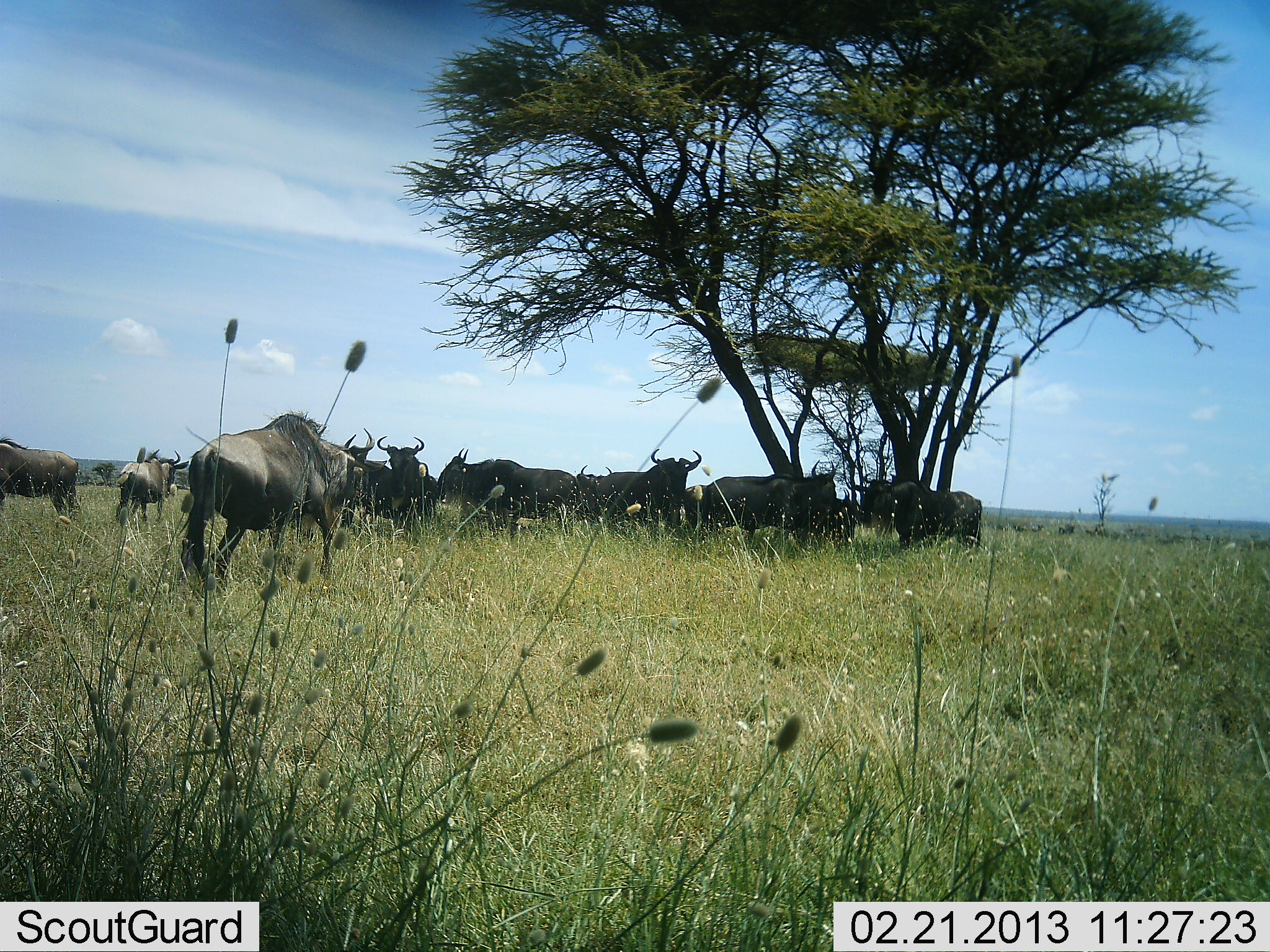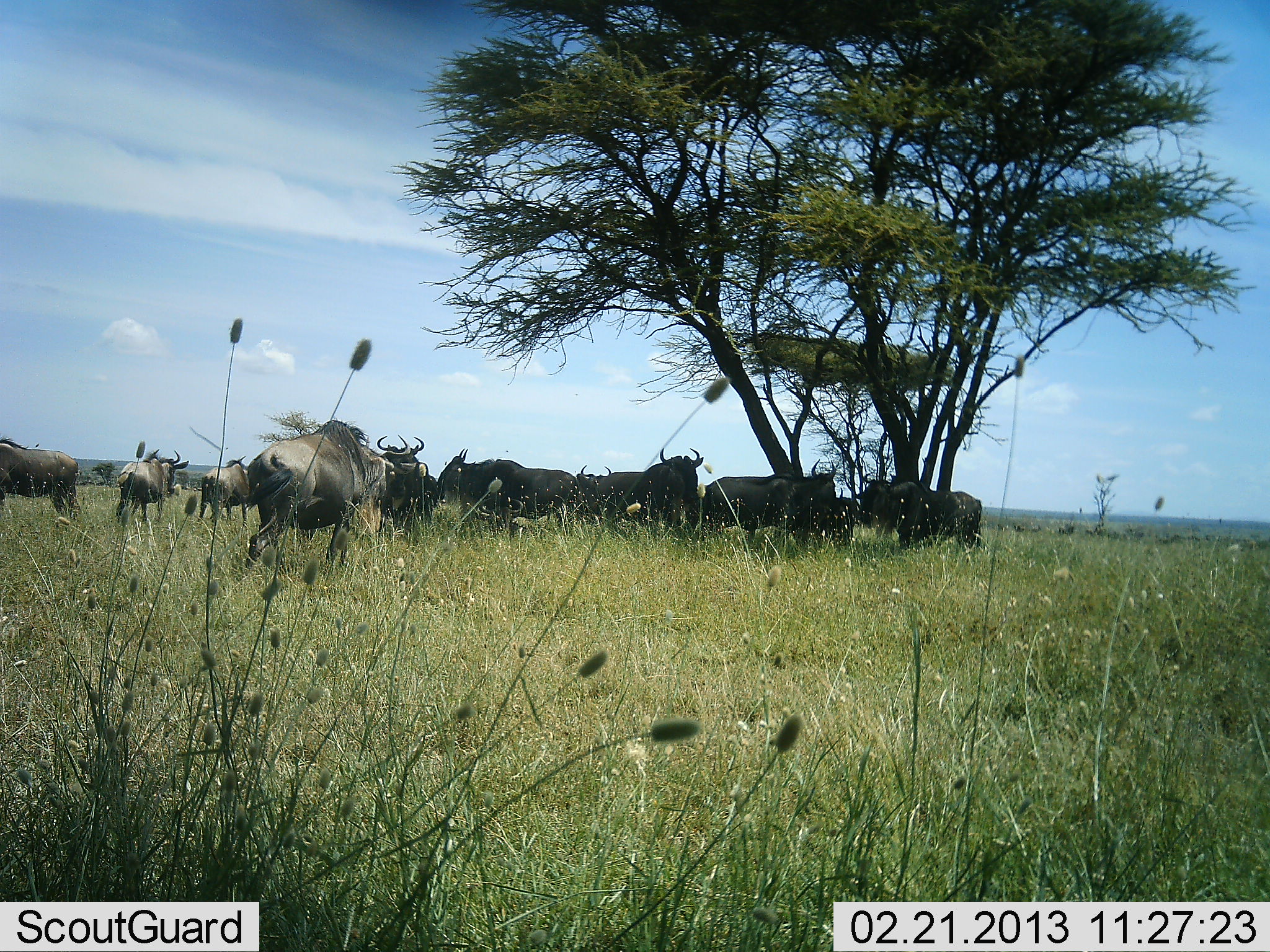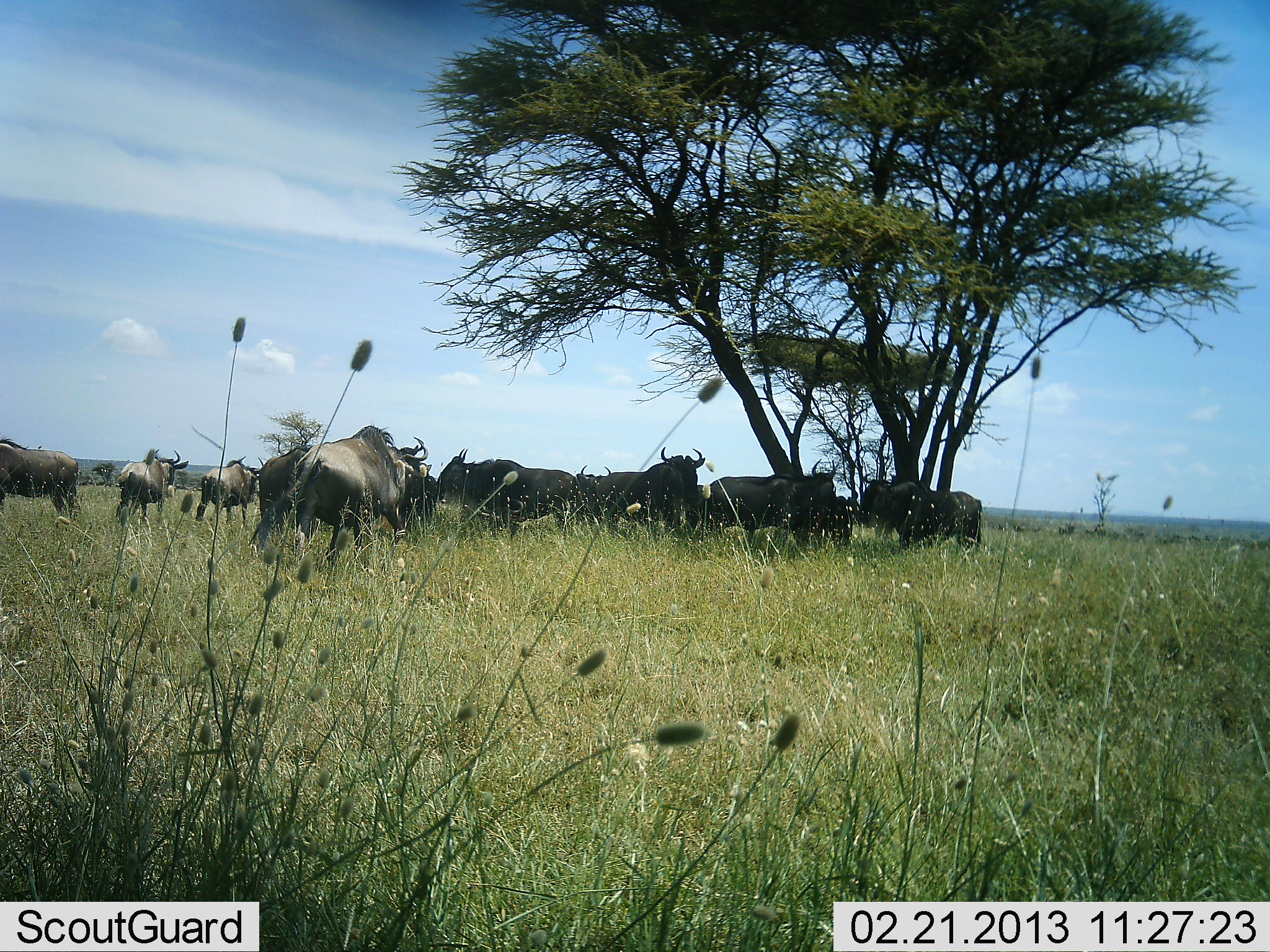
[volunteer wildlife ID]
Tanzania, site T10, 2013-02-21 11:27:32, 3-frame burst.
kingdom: Animalia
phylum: Chordata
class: Mammalia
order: Artiodactyla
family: Bovidae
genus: Connochaetes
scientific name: Connochaetes taurinus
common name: blue wildebeest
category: wildebeest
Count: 11-50.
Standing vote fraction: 85%.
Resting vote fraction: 10%.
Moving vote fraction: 60%.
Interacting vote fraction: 0%.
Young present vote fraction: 0%.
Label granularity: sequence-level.